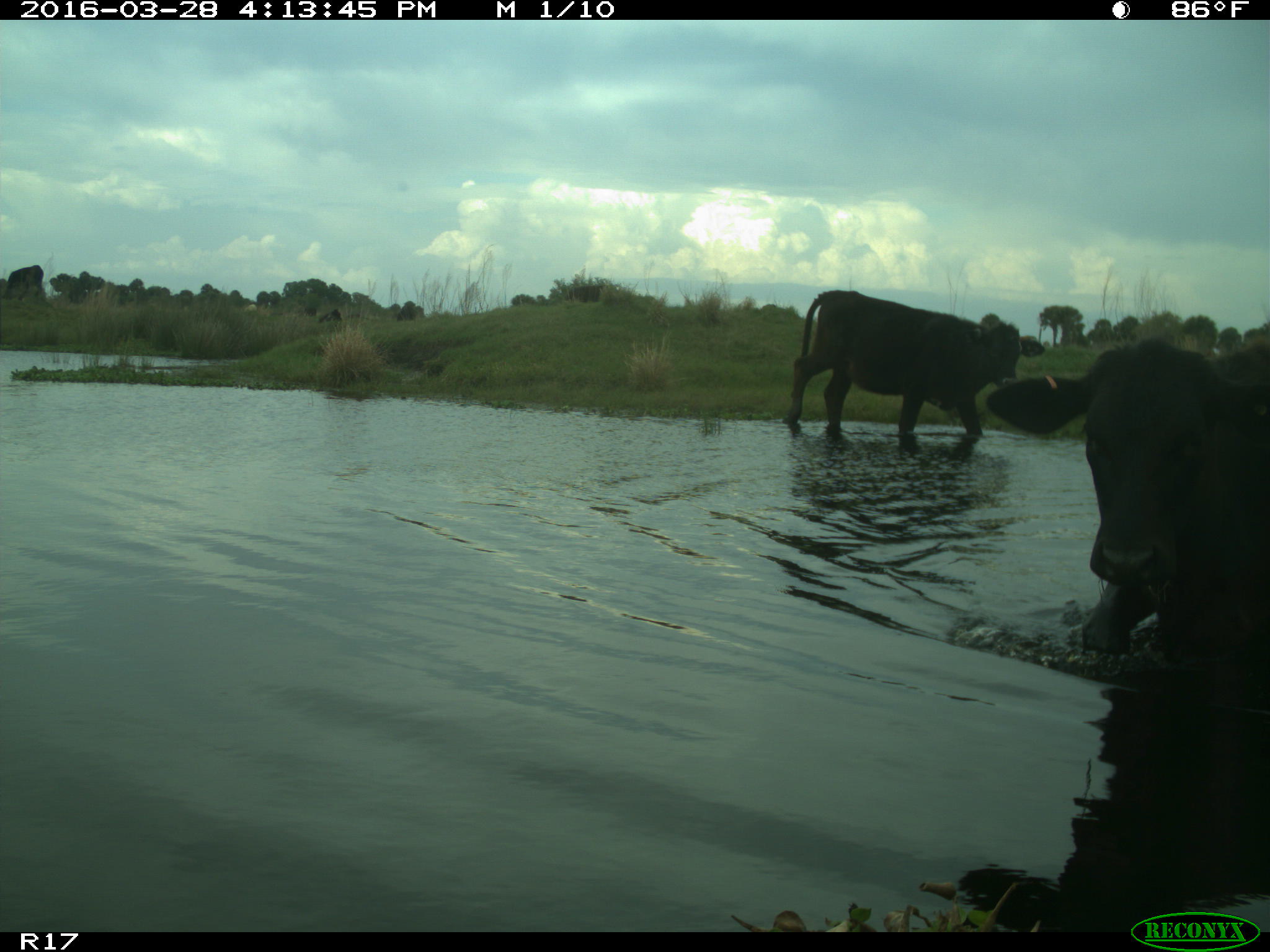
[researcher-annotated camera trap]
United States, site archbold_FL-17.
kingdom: Animalia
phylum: Chordata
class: Mammalia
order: Artiodactyla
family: Bovidae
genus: Bos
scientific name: Bos taurus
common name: domestic cow